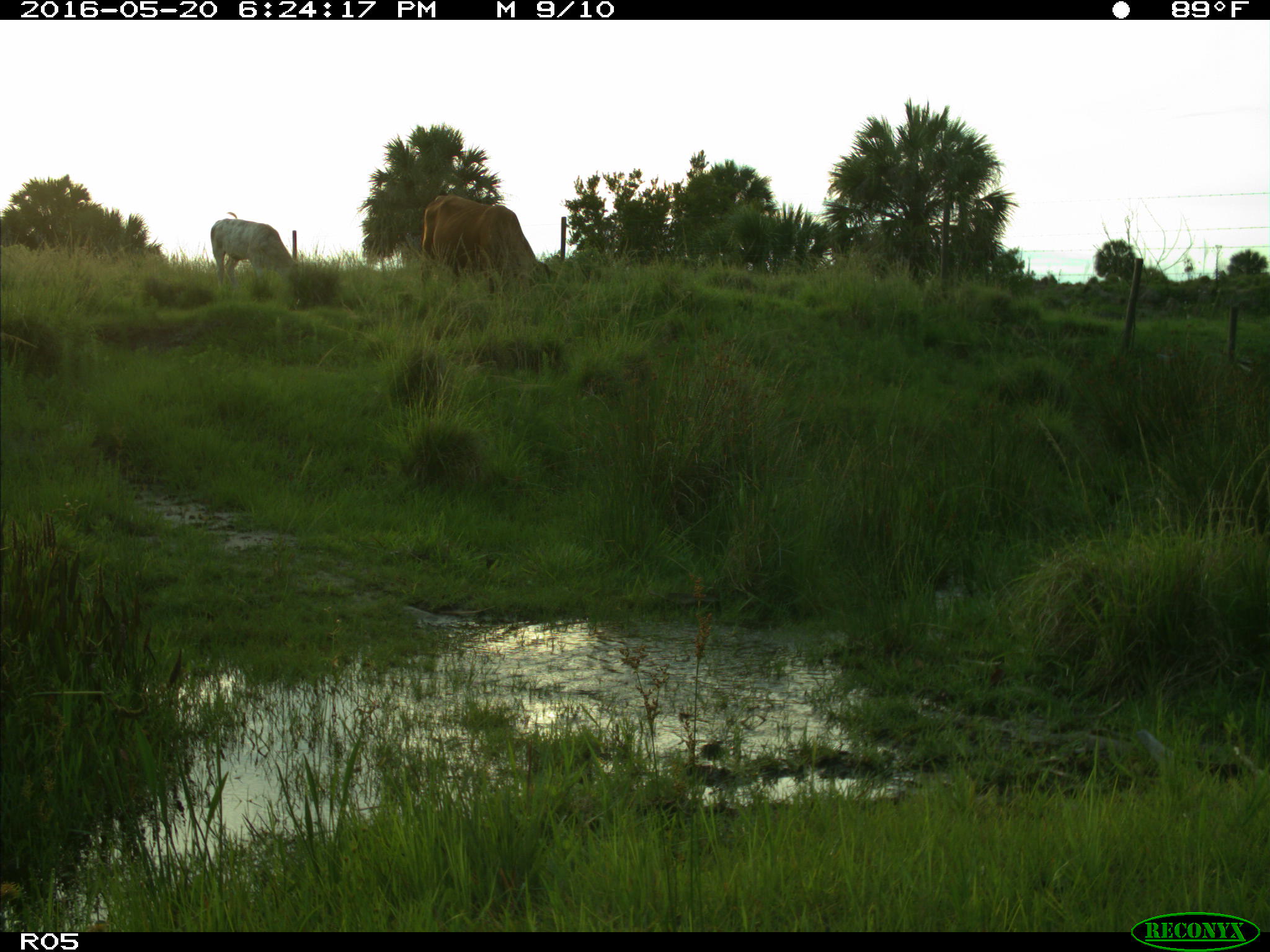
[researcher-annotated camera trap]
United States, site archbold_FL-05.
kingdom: Animalia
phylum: Chordata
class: Mammalia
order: Artiodactyla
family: Bovidae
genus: Bos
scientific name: Bos taurus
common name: domestic cow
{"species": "Bos taurus (domestic cow)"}